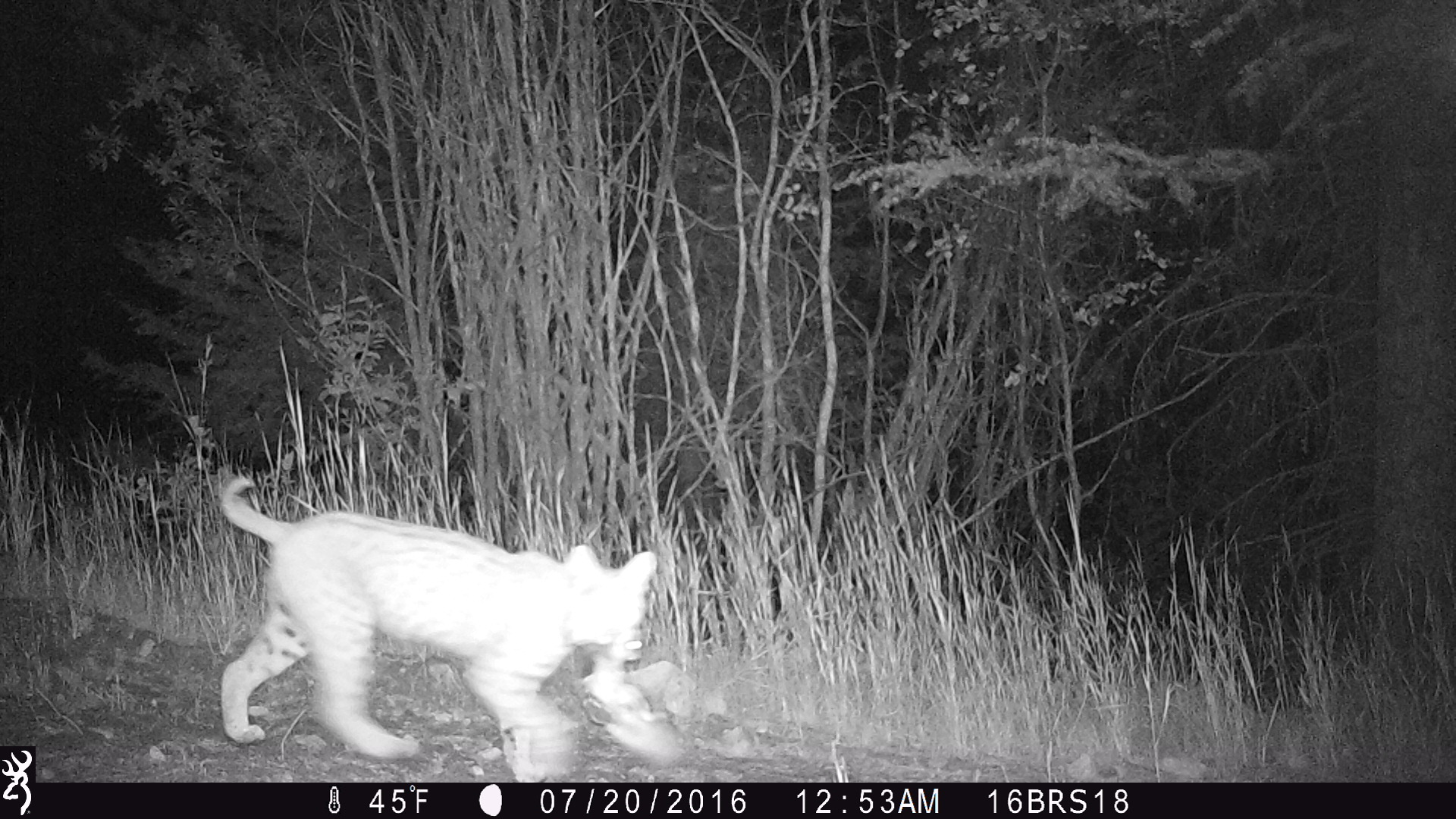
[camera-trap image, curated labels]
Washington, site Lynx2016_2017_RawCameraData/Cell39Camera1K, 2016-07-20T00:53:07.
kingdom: Animalia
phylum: Chordata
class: Mammalia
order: Carnivora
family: Felidae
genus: Lynx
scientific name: Lynx rufus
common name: bobcat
Lynx rufus (bobcat). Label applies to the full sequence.